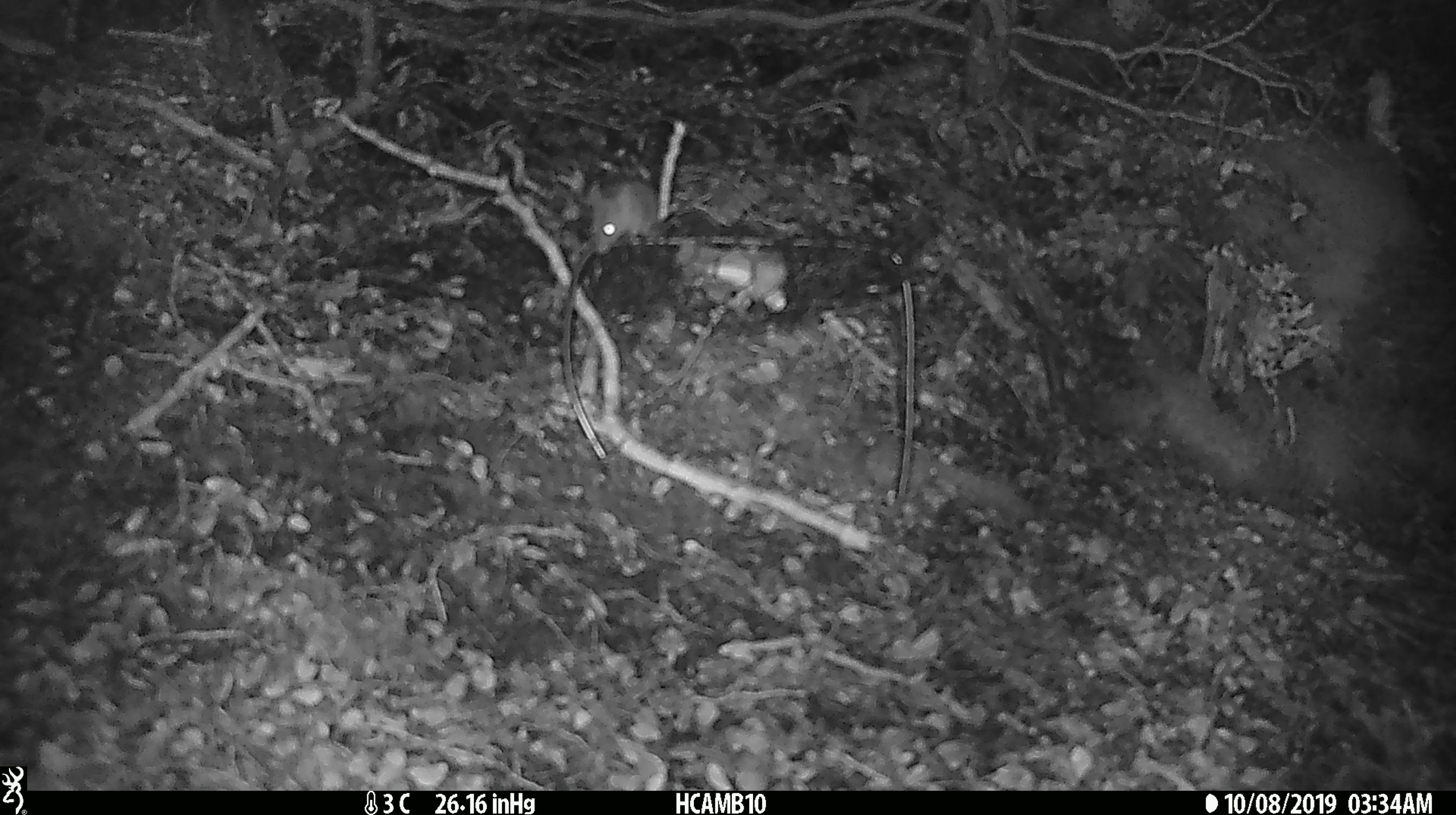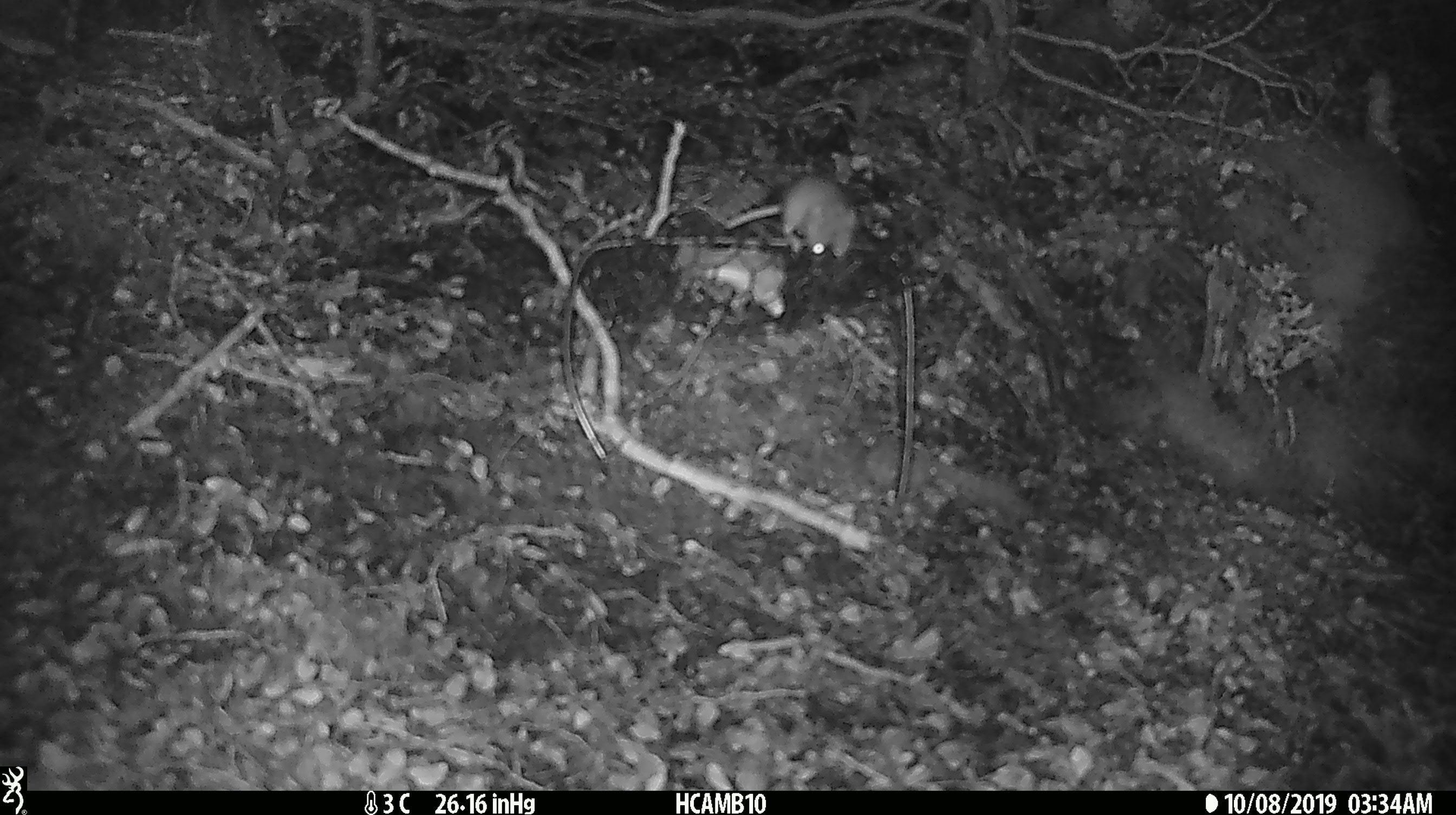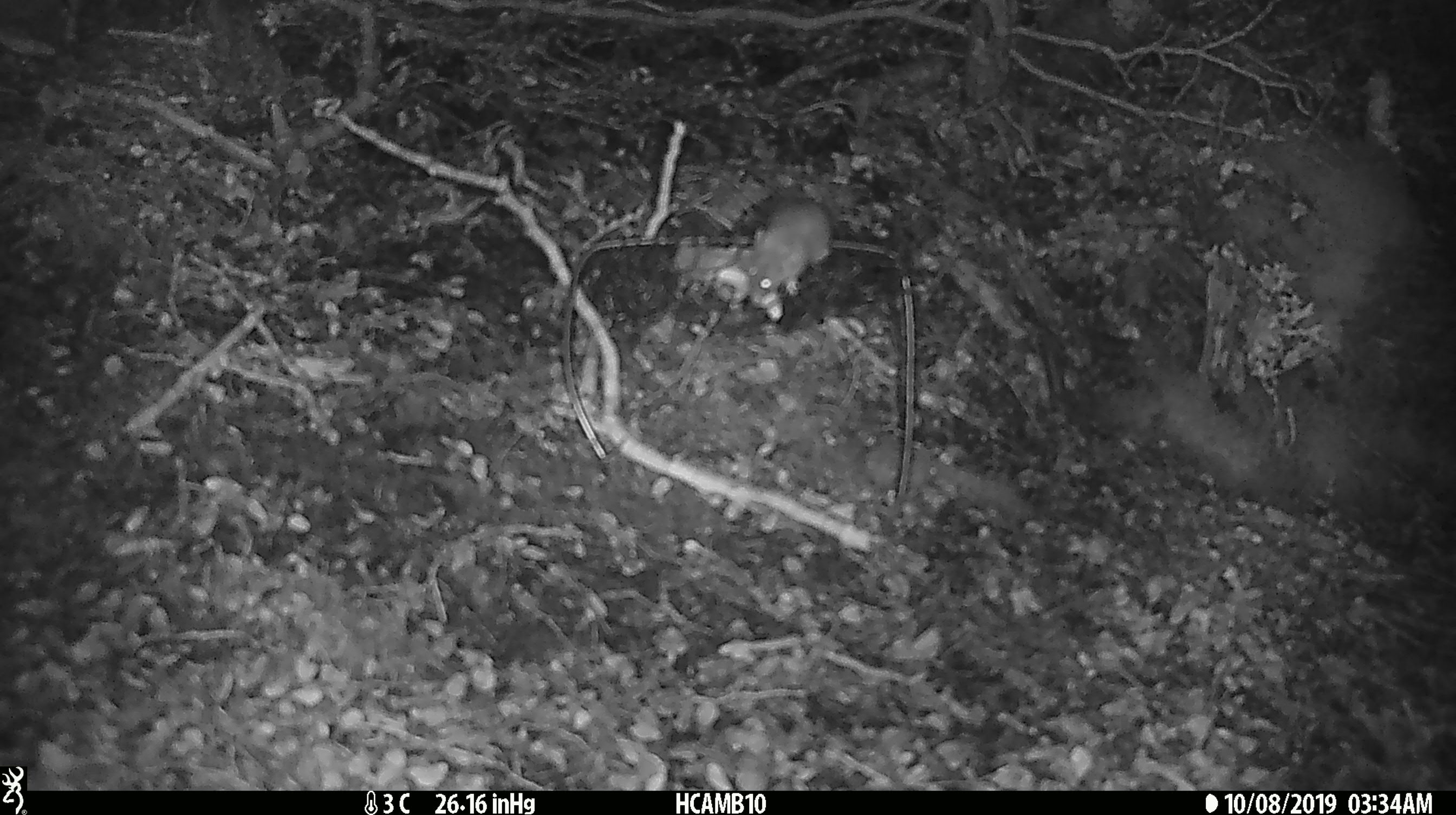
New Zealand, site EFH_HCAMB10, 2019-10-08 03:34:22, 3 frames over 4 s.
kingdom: Animalia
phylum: Chordata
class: Mammalia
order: Rodentia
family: Muridae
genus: Mus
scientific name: Mus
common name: mouse